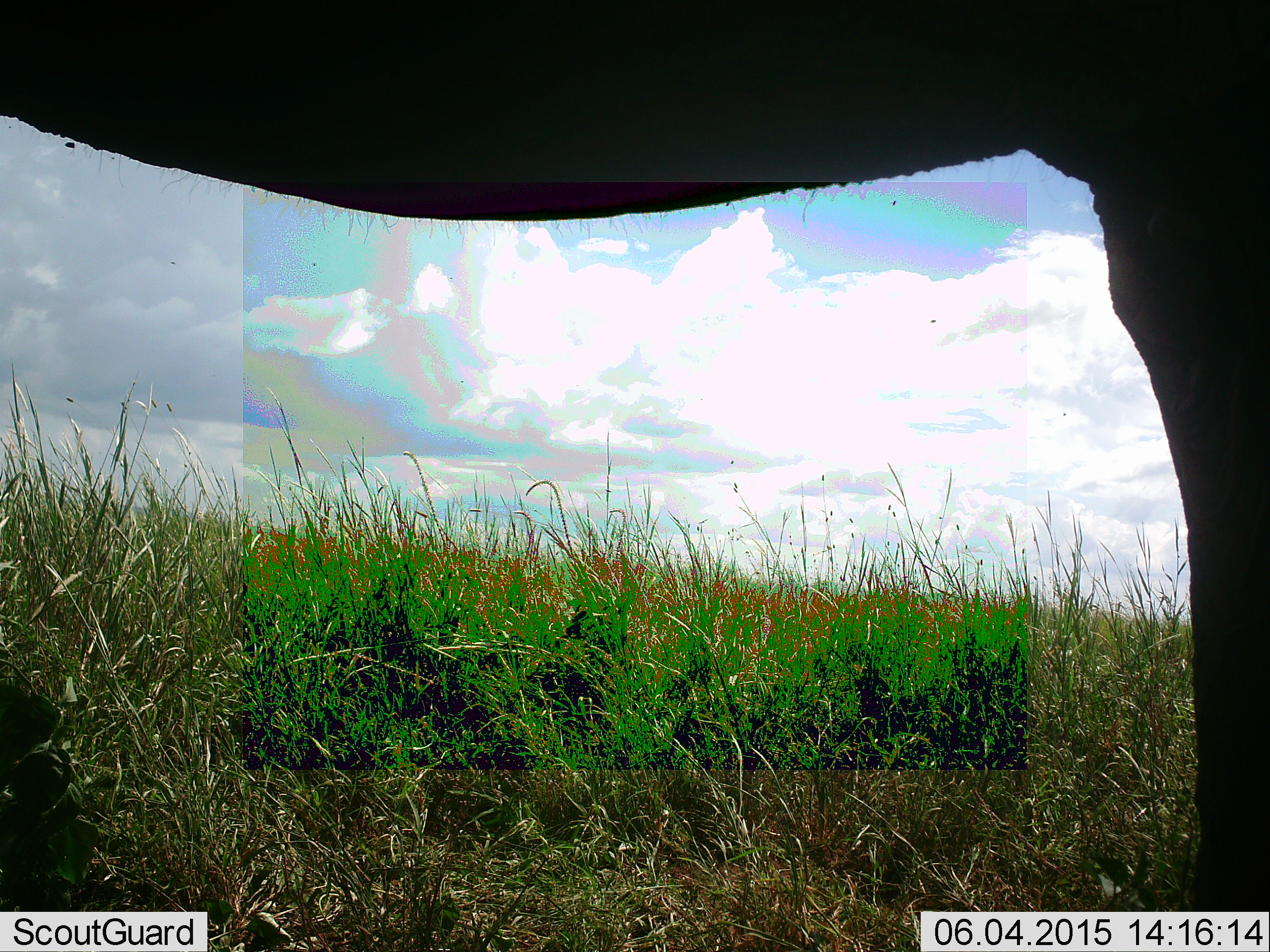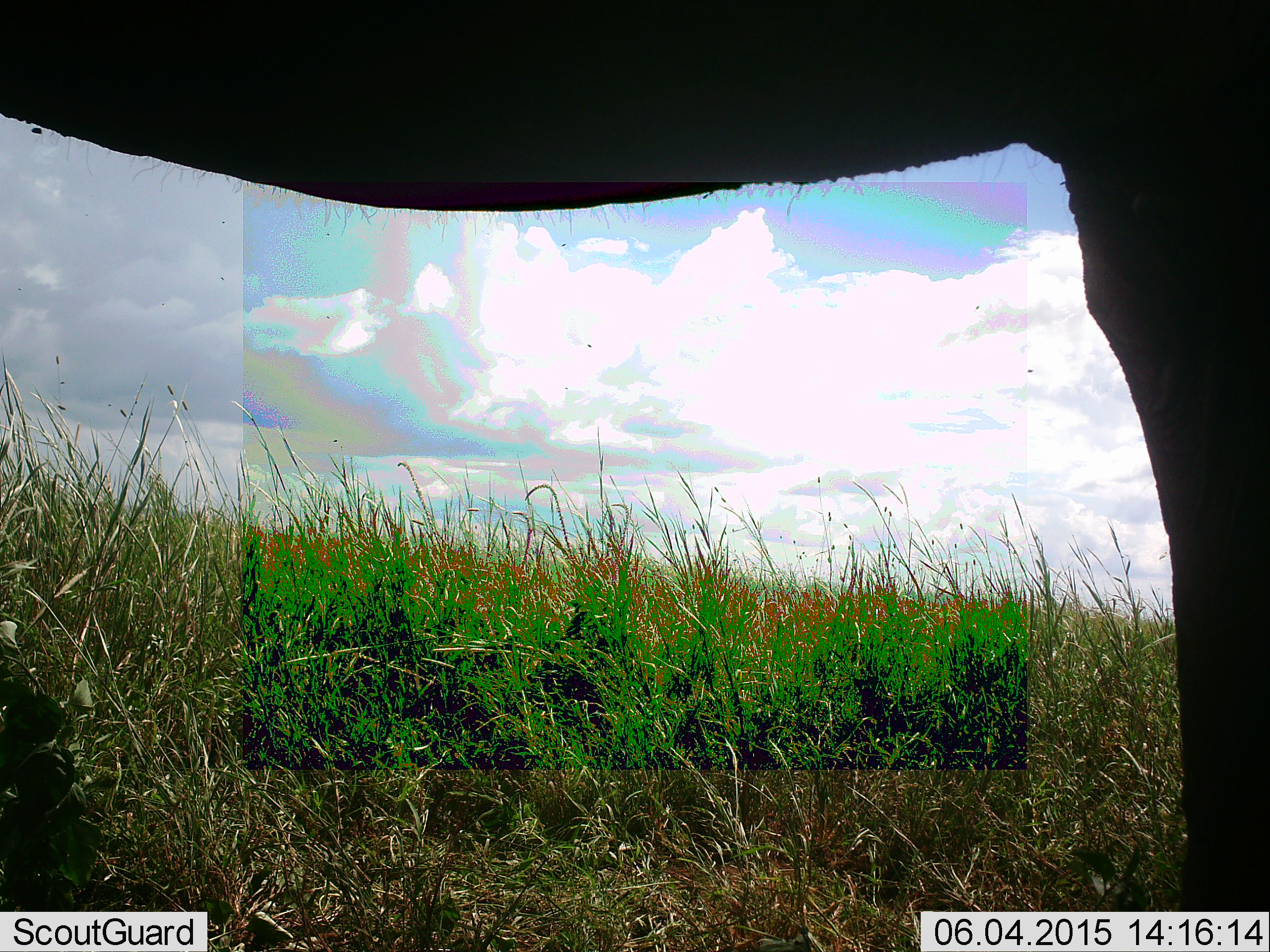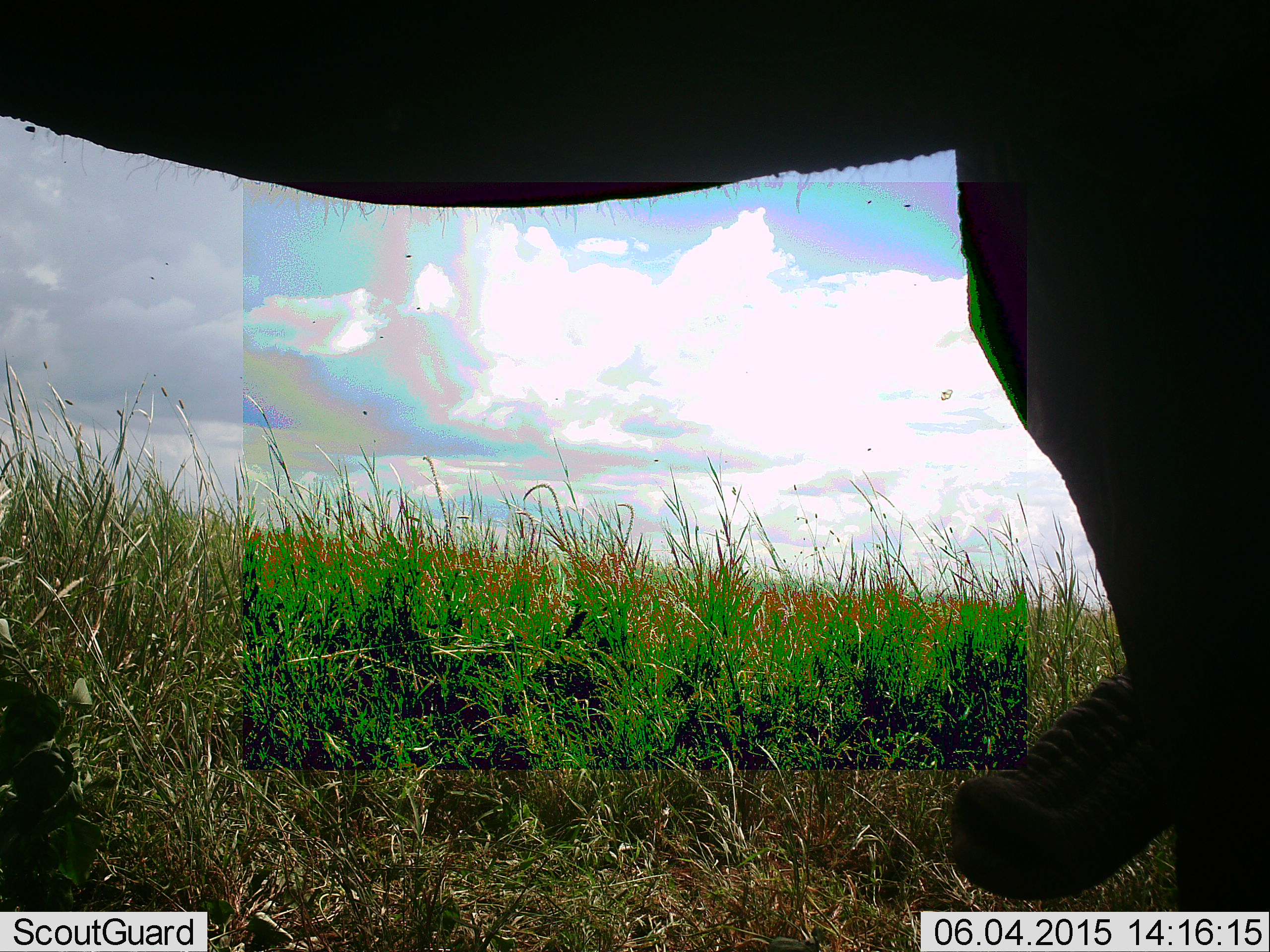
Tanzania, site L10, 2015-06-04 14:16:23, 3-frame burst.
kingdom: Animalia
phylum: Chordata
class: Mammalia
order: Proboscidea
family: Elephantidae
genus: Loxodonta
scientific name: Loxodonta africana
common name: african bush elephant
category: elephant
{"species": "elephant (african bush elephant) (Loxodonta africana)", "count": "1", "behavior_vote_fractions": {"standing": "100%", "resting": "0%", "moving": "0%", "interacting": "0%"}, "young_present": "11%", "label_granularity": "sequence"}